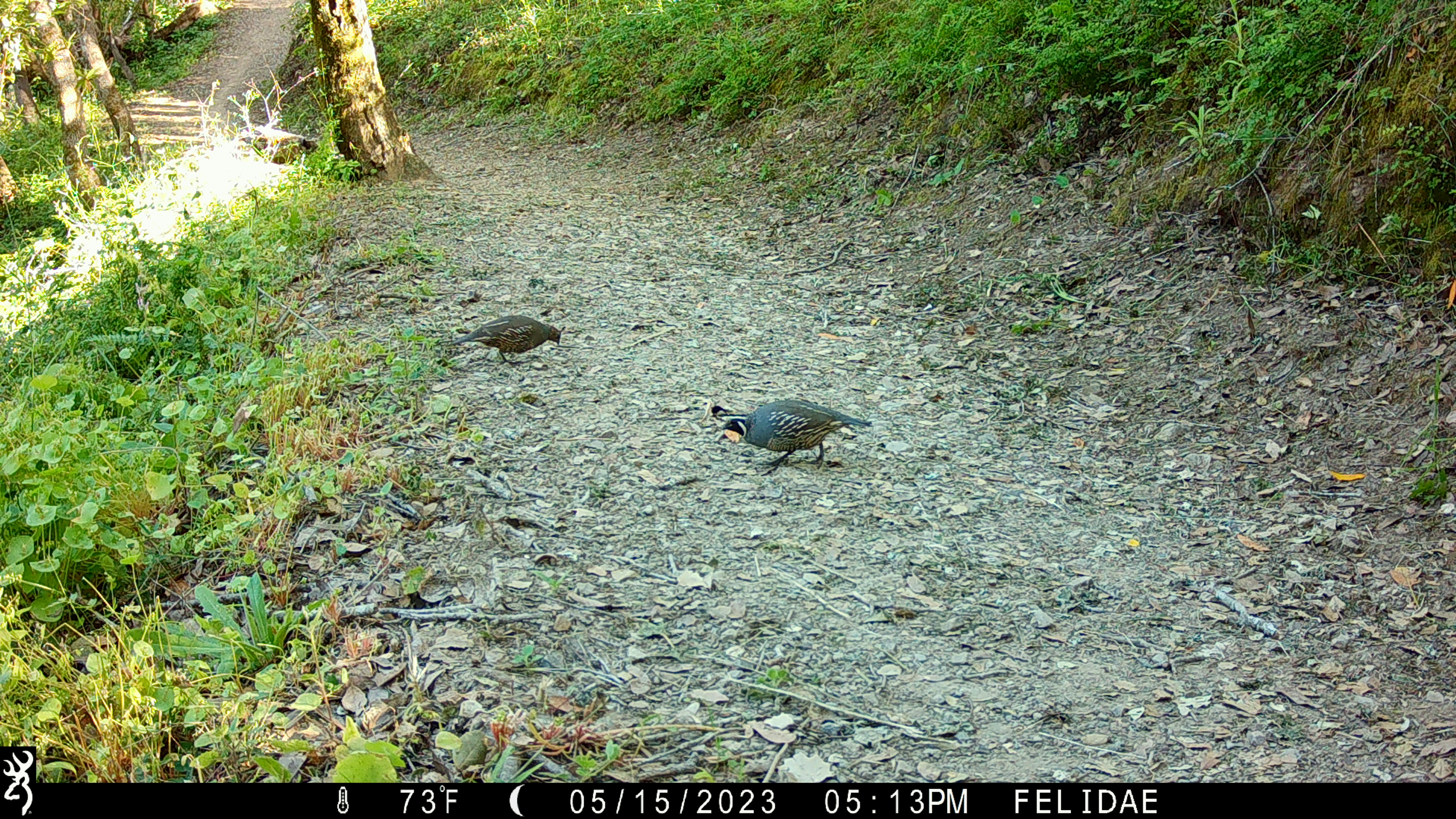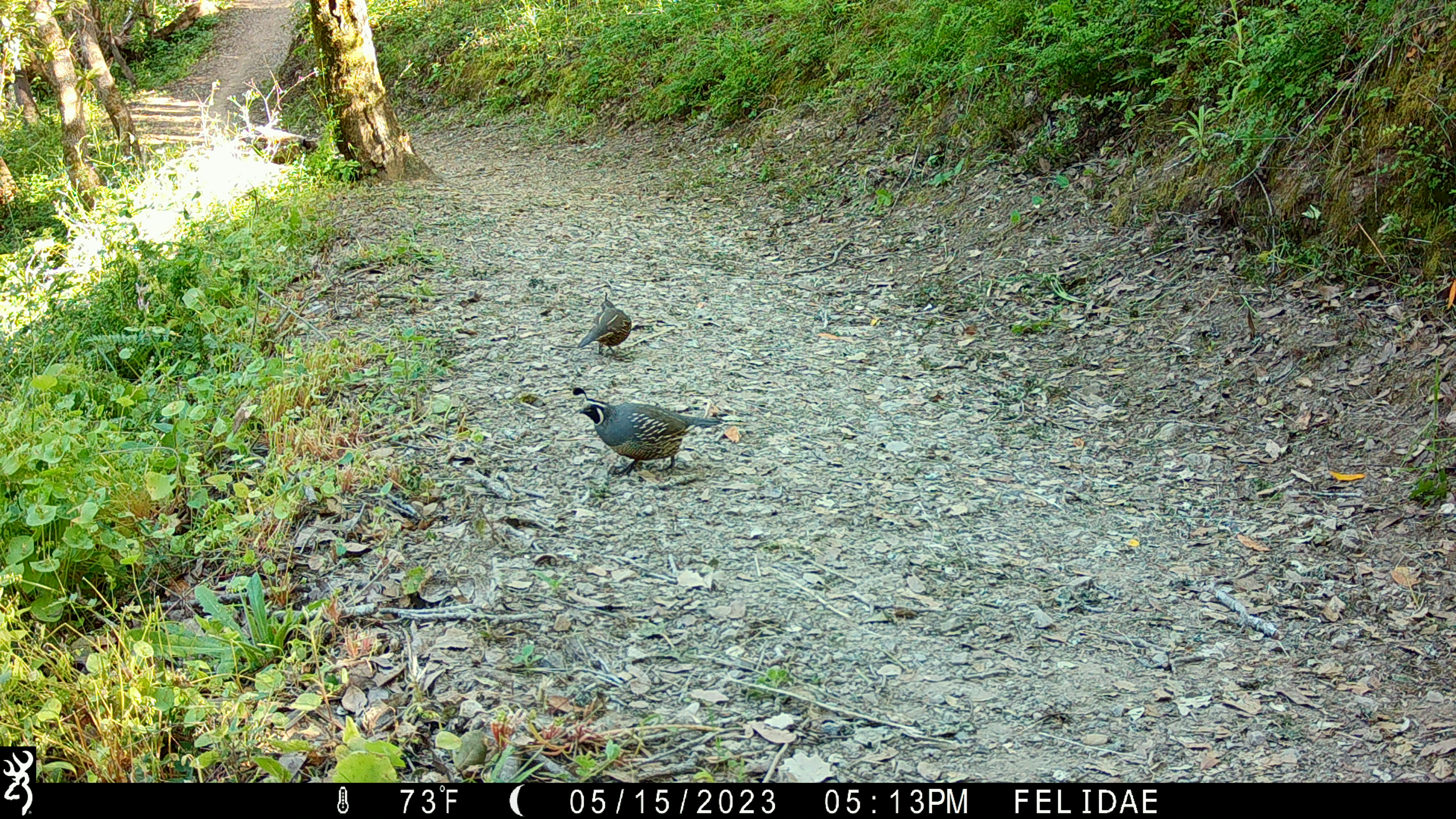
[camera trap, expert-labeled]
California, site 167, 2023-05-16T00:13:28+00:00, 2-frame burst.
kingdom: Animalia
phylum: Chordata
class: Aves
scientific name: Aves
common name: bird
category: unknown bird